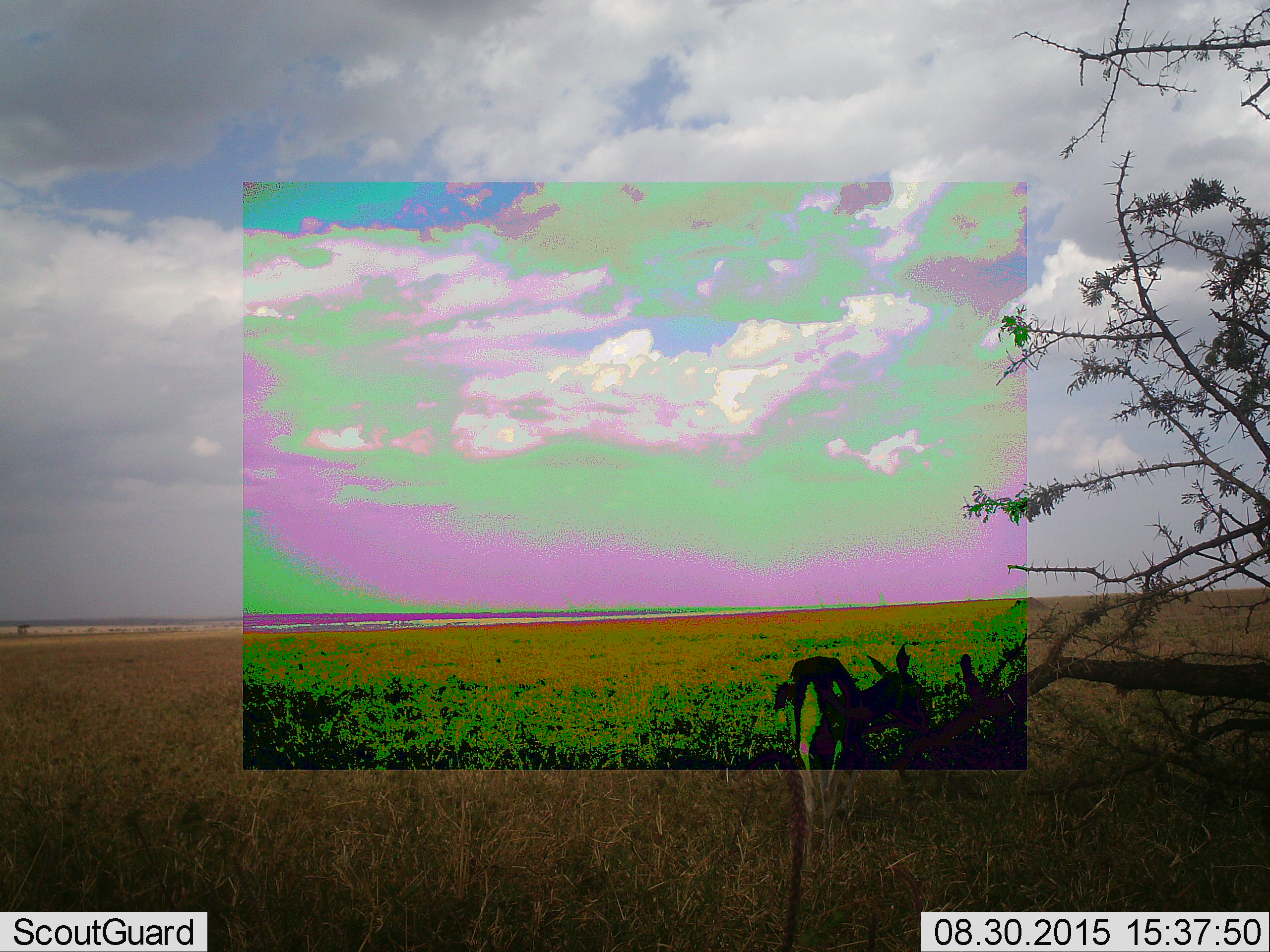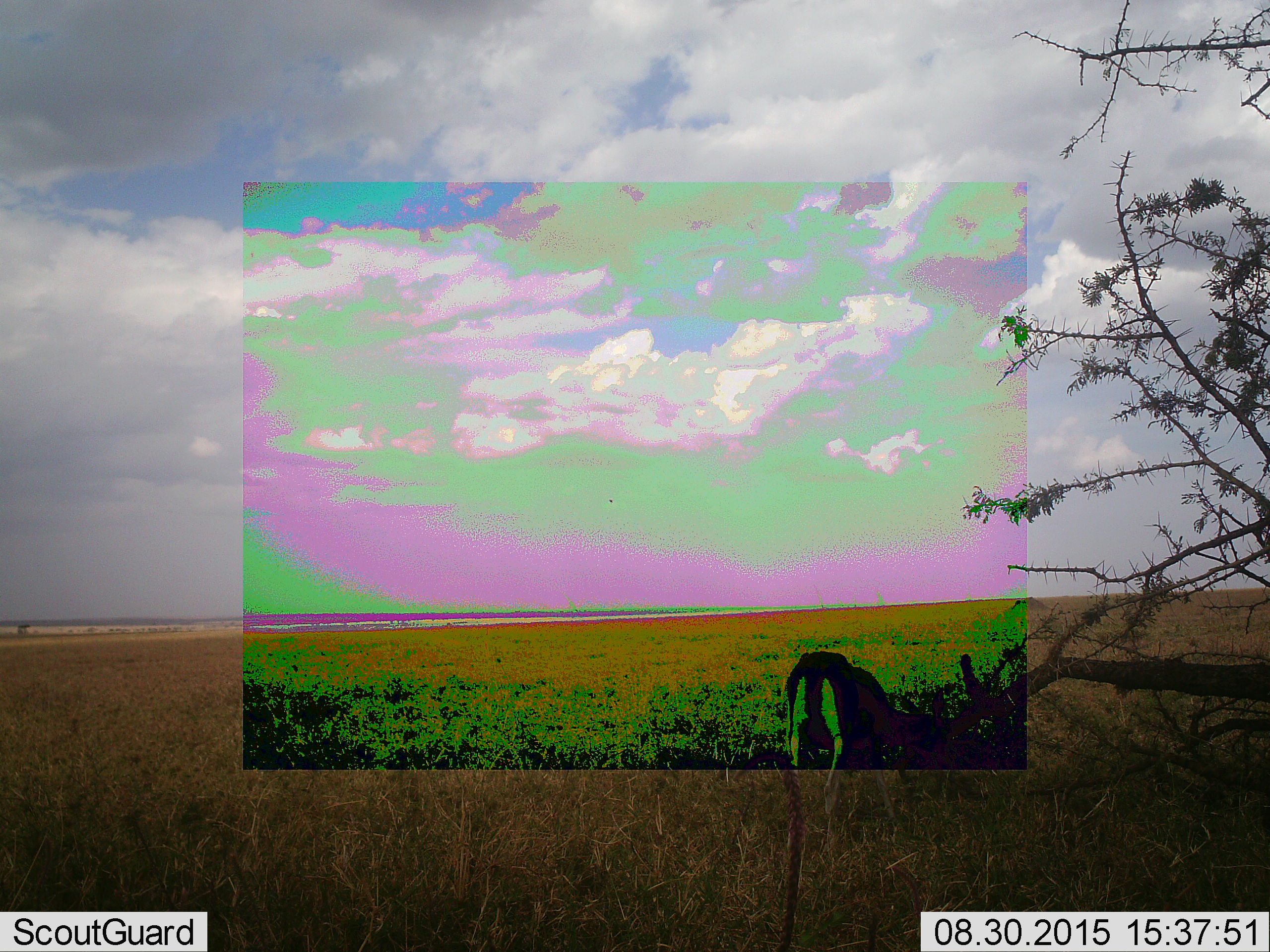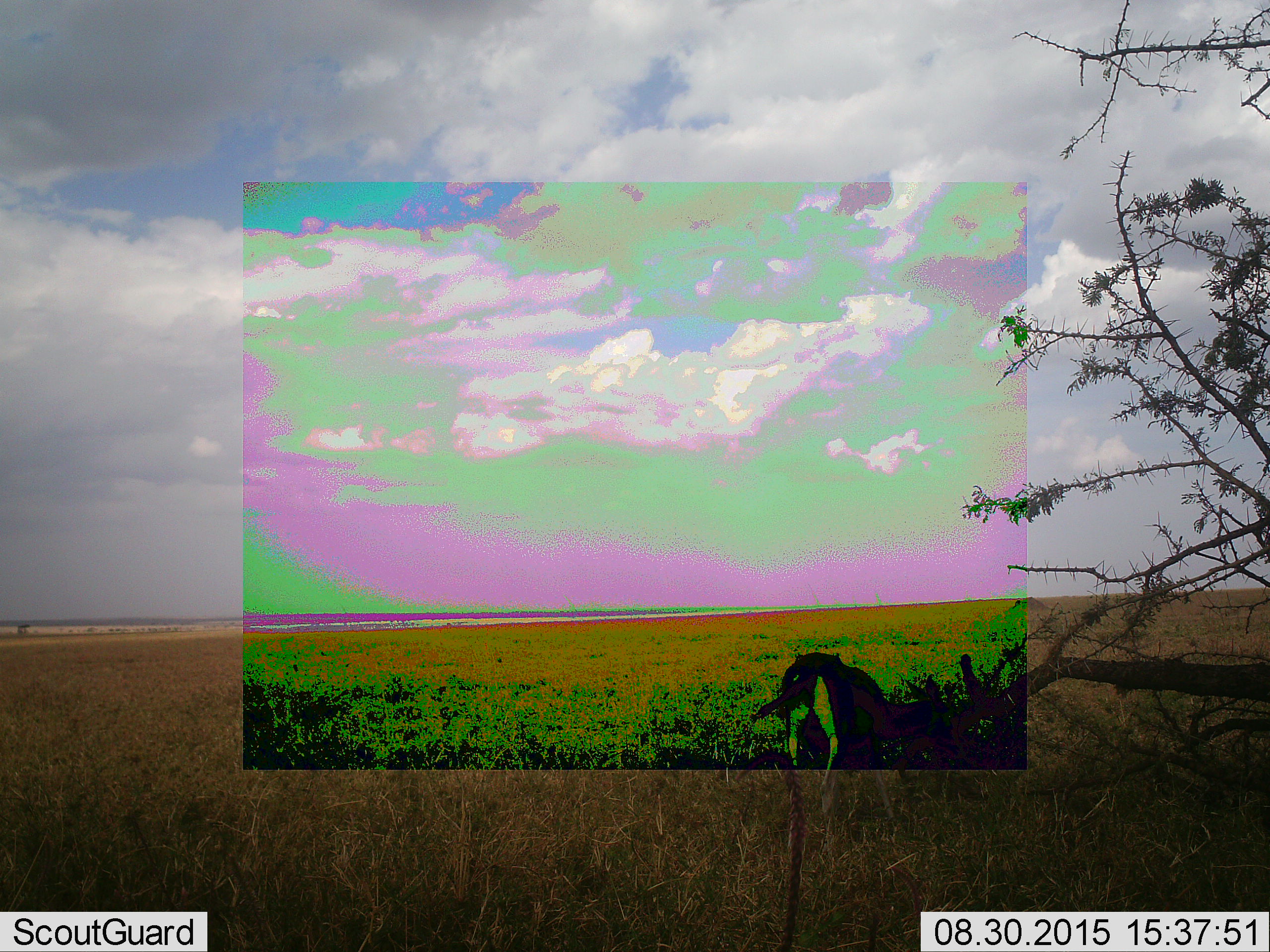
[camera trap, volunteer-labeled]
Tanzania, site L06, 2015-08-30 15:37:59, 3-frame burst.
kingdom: Animalia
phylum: Chordata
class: Mammalia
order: Artiodactyla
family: Bovidae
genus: Eudorcas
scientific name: Eudorcas thomsonii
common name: thomson's gazelle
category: gazellethomsons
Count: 1.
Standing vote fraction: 60%.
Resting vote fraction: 0%.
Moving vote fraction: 0%.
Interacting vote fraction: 0%.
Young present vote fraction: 0%.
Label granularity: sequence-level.